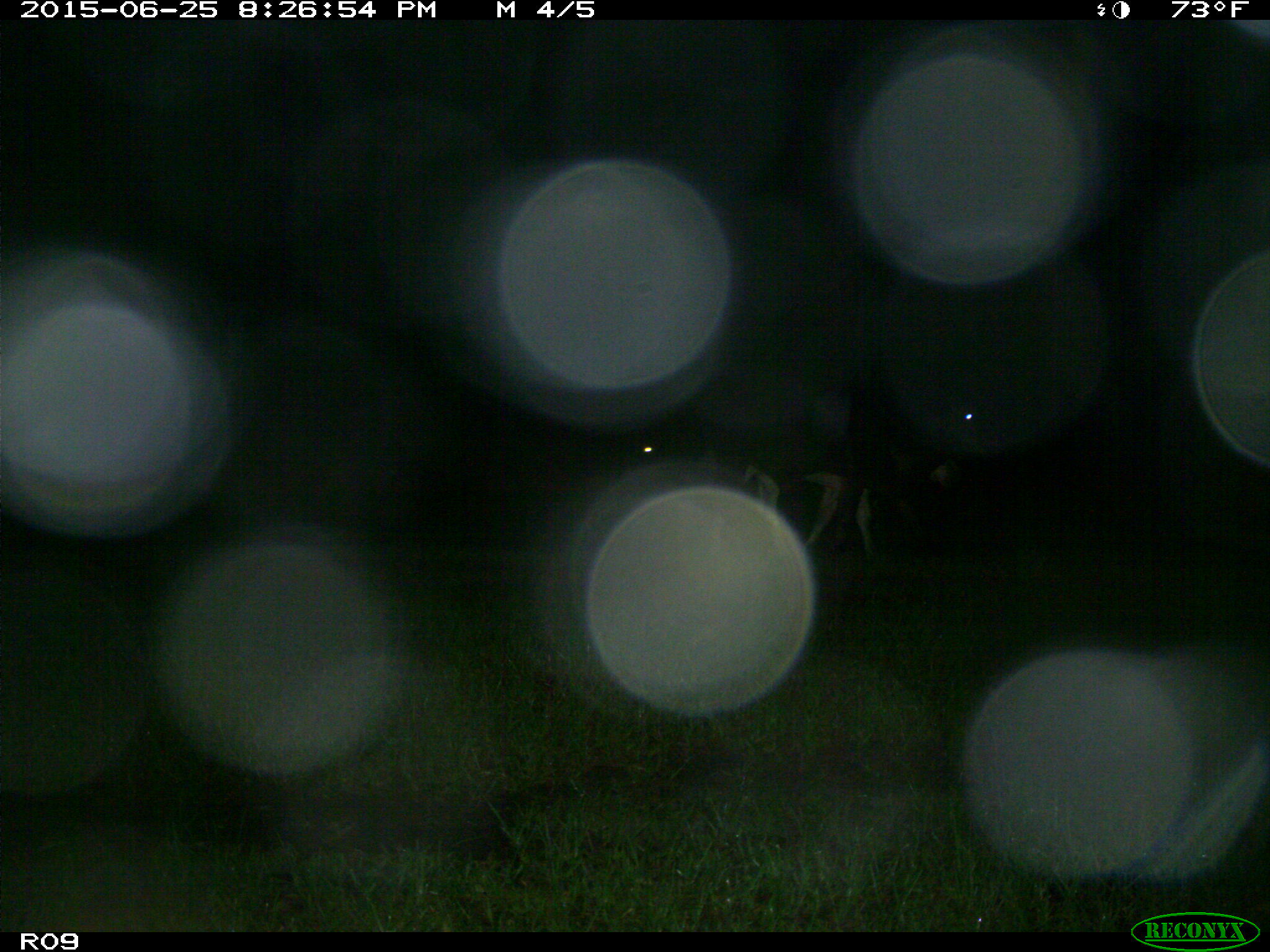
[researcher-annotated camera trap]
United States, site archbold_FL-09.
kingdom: Animalia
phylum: Chordata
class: Mammalia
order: Artiodactyla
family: Bovidae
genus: Bos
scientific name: Bos taurus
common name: domestic cow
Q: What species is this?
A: Bos taurus (domestic cow).